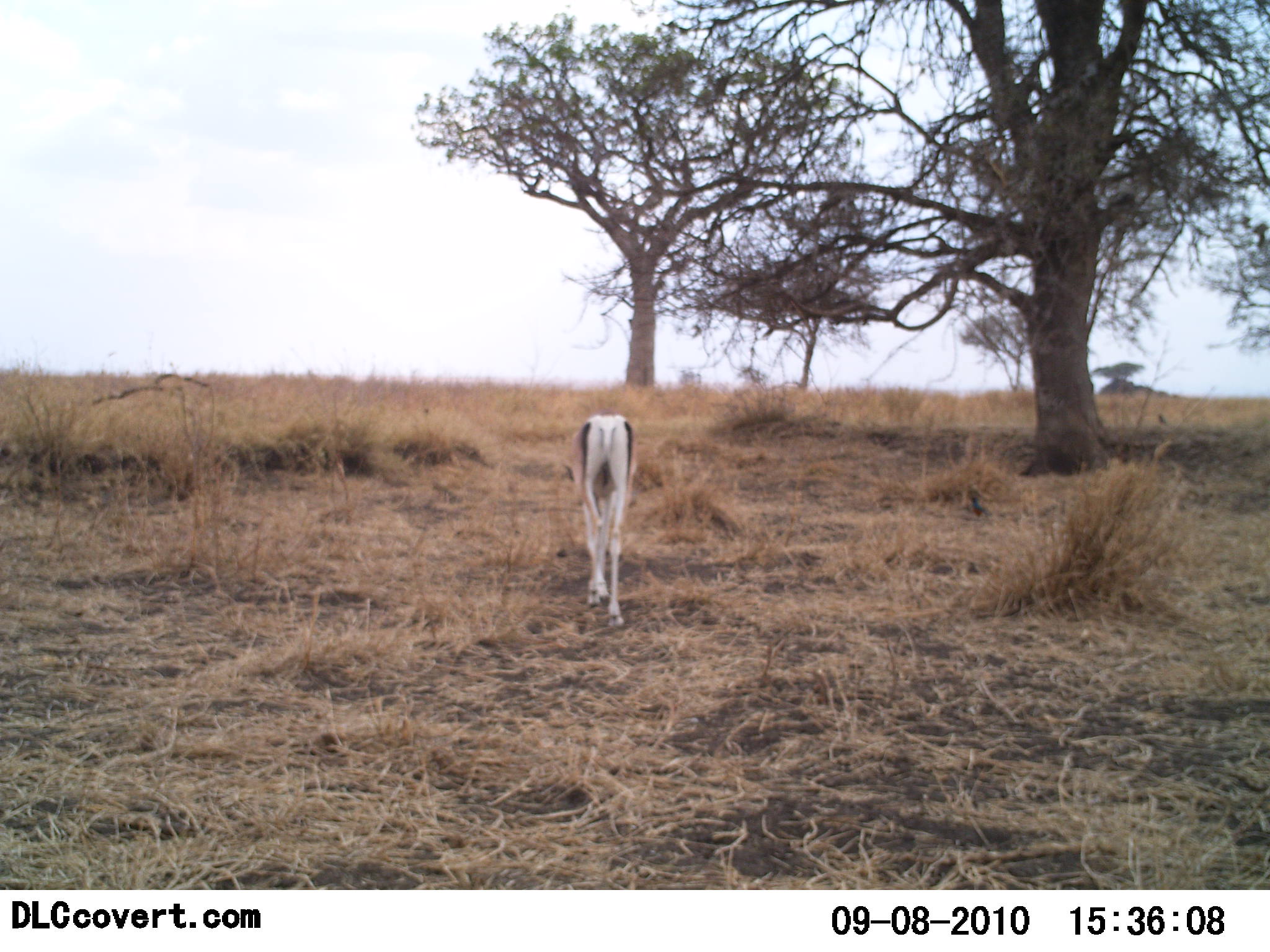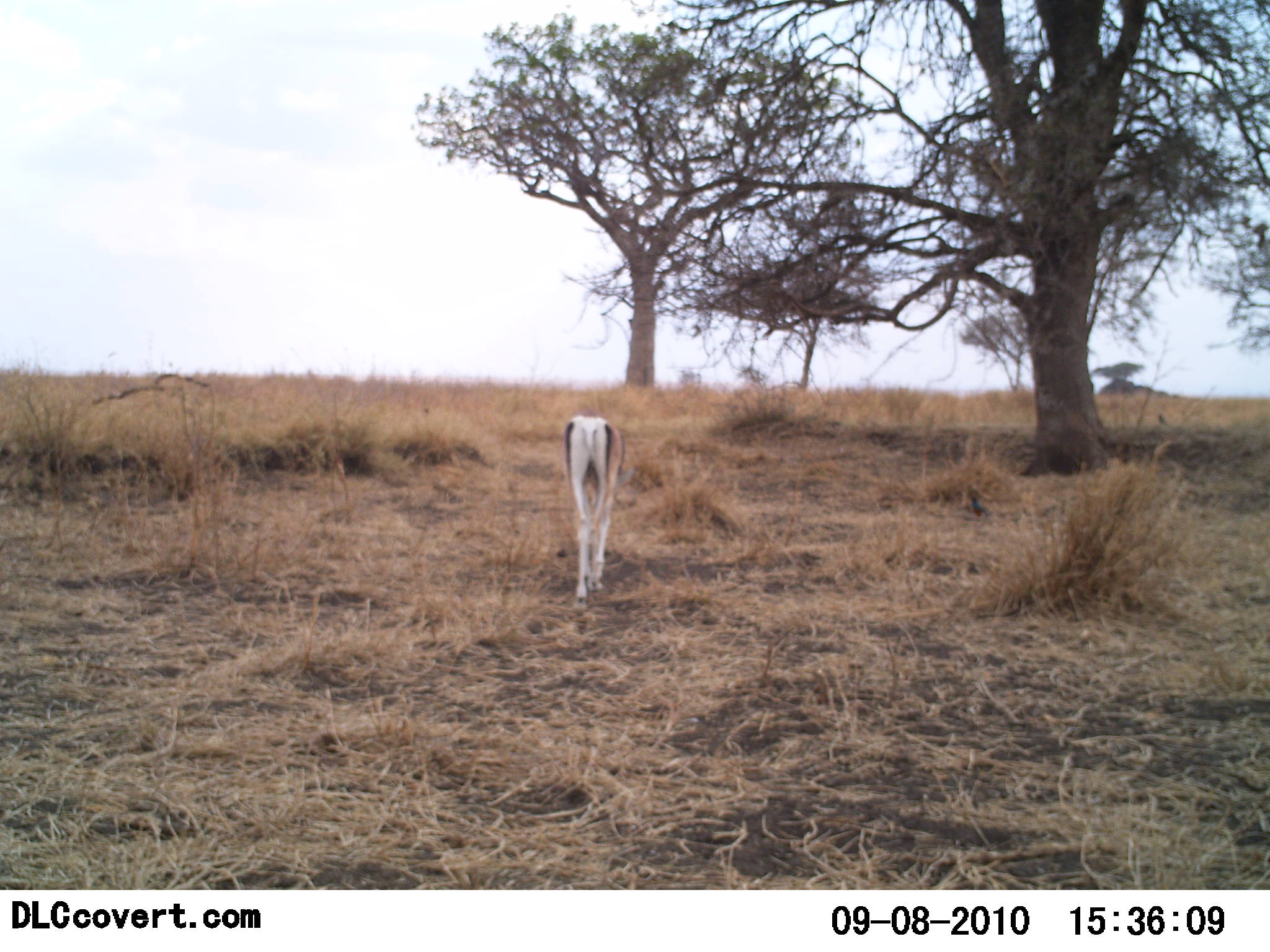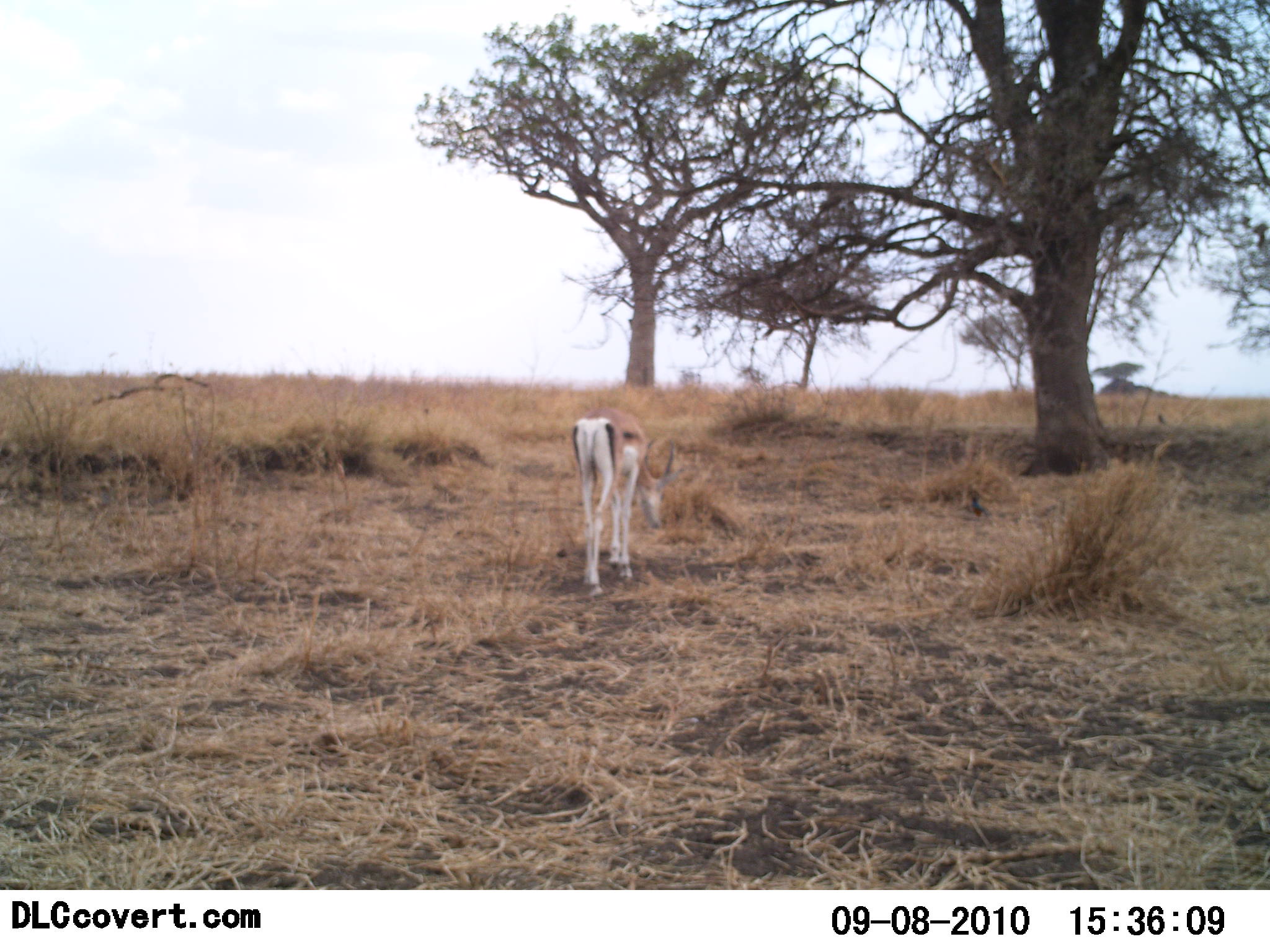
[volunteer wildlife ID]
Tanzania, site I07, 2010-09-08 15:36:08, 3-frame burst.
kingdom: Animalia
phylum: Chordata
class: Mammalia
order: Artiodactyla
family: Bovidae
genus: Nanger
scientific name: Nanger granti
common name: grant's gazelle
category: gazellegrants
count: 1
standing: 0%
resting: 0%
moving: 50%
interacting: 0%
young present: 10%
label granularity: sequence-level